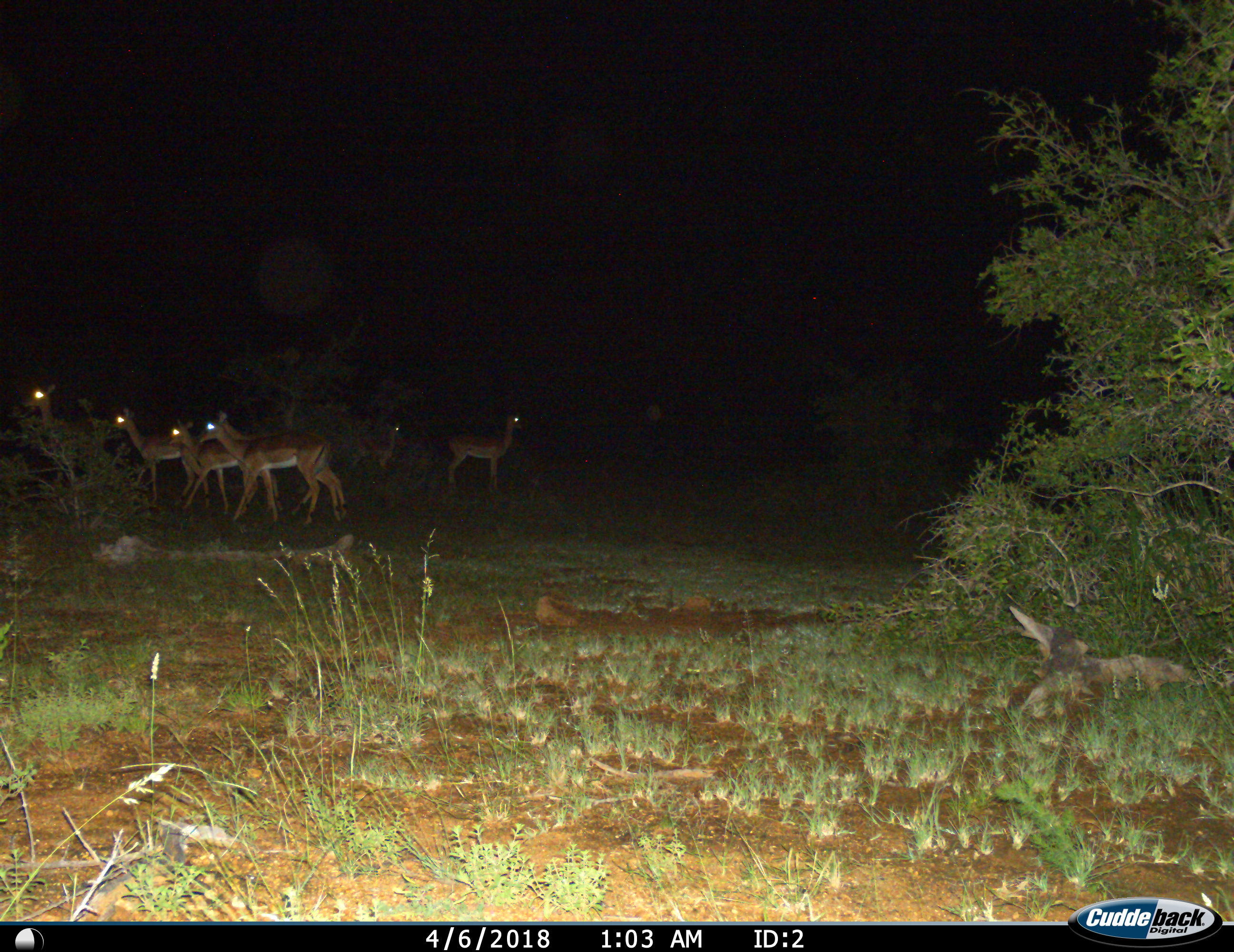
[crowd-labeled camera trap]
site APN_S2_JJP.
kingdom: Animalia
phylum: Chordata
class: Mammalia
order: Artiodactyla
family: Bovidae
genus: Aepyceros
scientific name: Aepyceros melampus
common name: impala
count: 6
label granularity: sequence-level